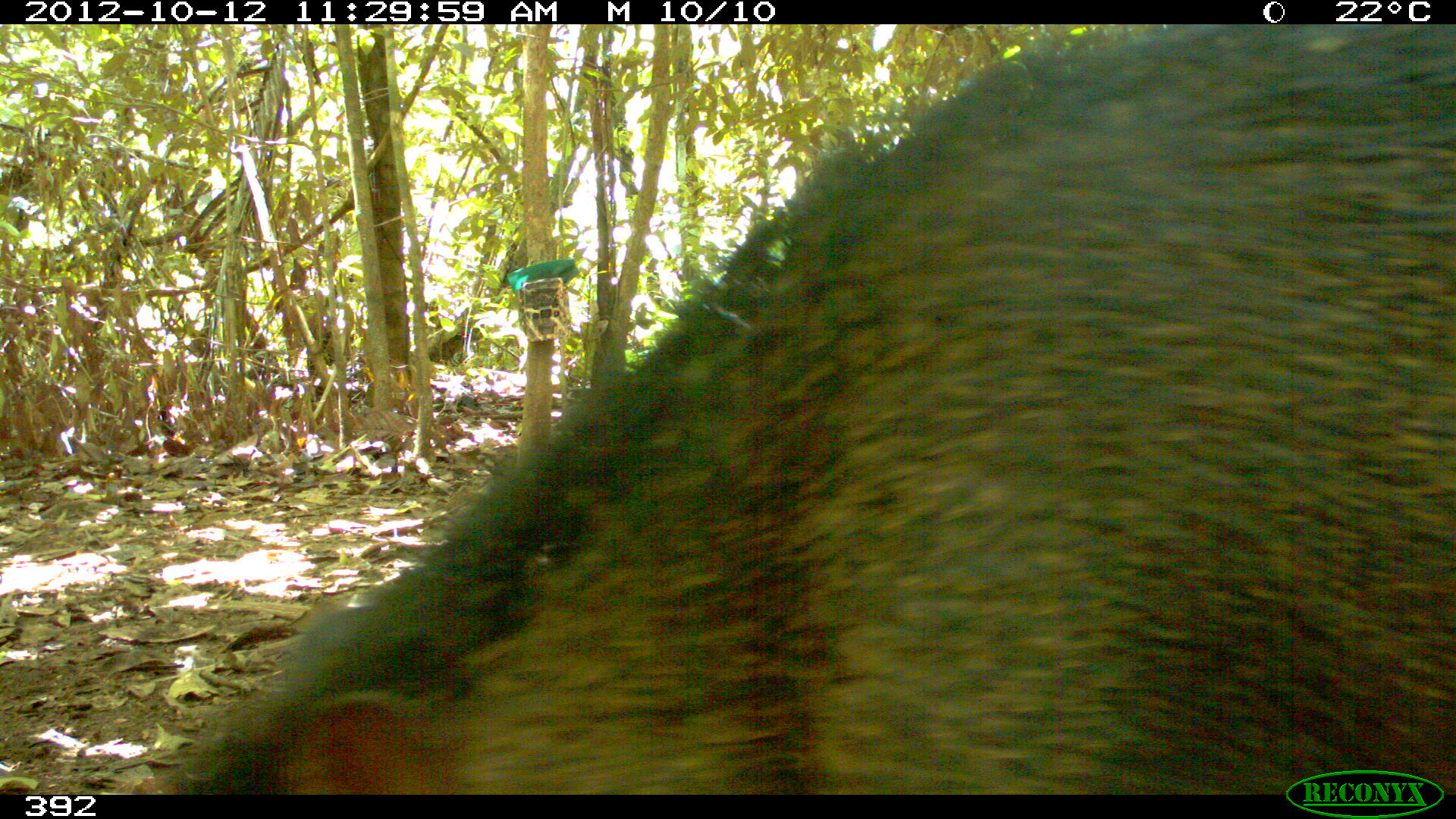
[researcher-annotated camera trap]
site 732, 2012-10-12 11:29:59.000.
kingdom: Animalia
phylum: Chordata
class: Mammalia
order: Artiodactyla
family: Tayassuidae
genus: Tayassu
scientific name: Tayassu pecari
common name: white-lipped peccary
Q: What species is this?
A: Tayassu pecari (white-lipped peccary).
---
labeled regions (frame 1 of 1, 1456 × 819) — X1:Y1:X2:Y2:
tayassu pecari: 173:24:1454:795